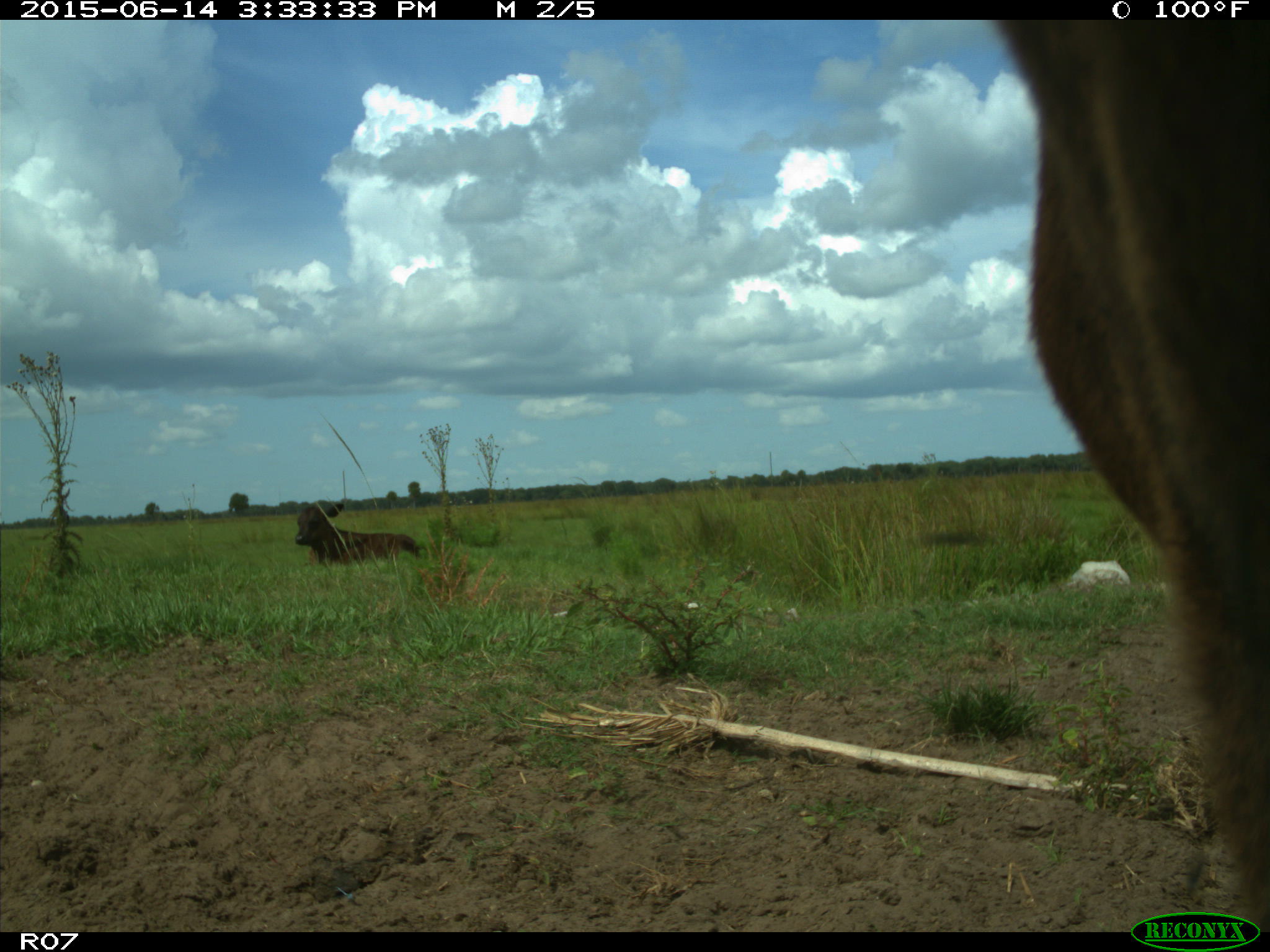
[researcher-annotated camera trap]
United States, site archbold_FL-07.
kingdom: Animalia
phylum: Chordata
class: Mammalia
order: Artiodactyla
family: Bovidae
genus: Bos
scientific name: Bos taurus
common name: domestic cow